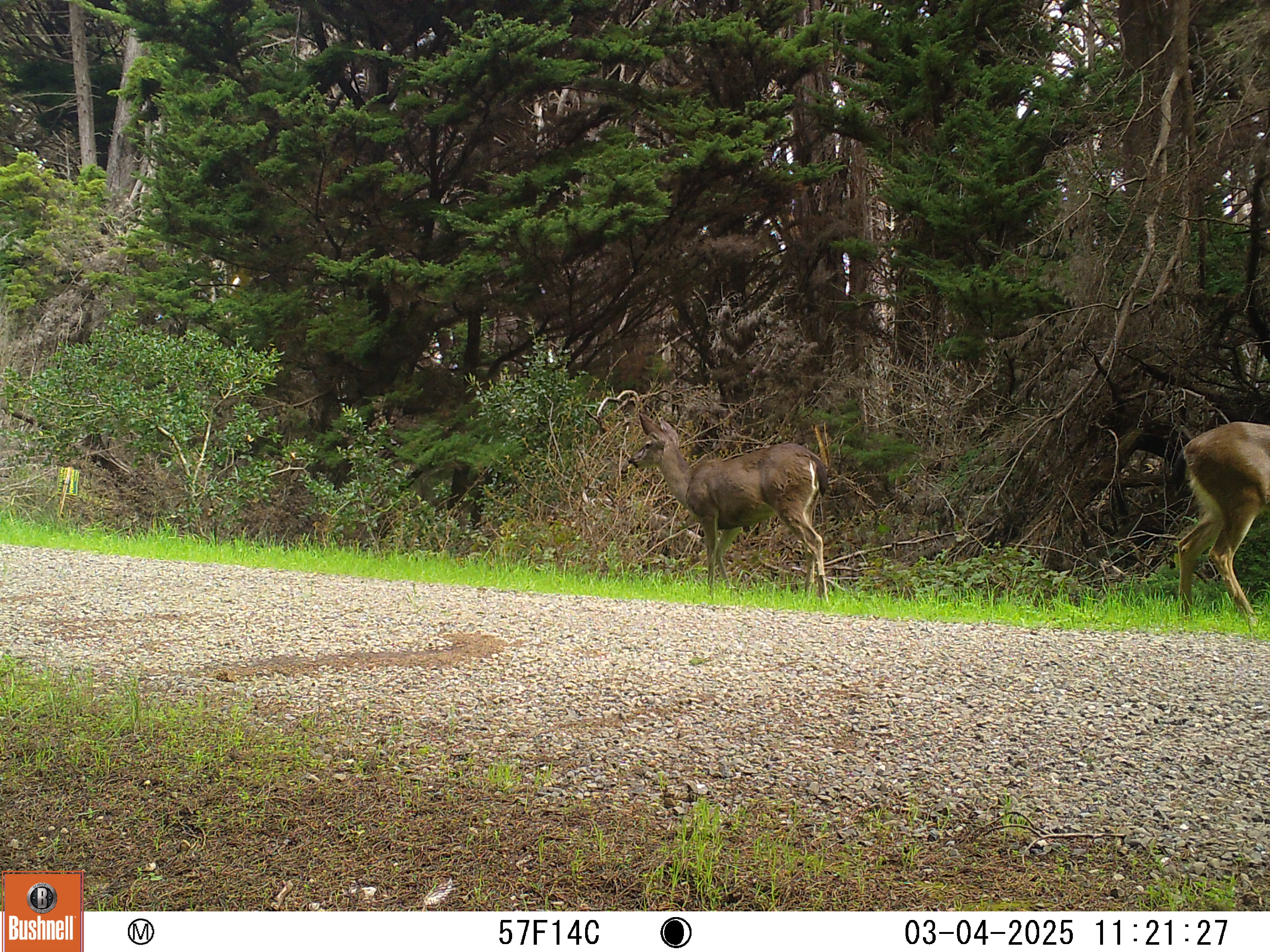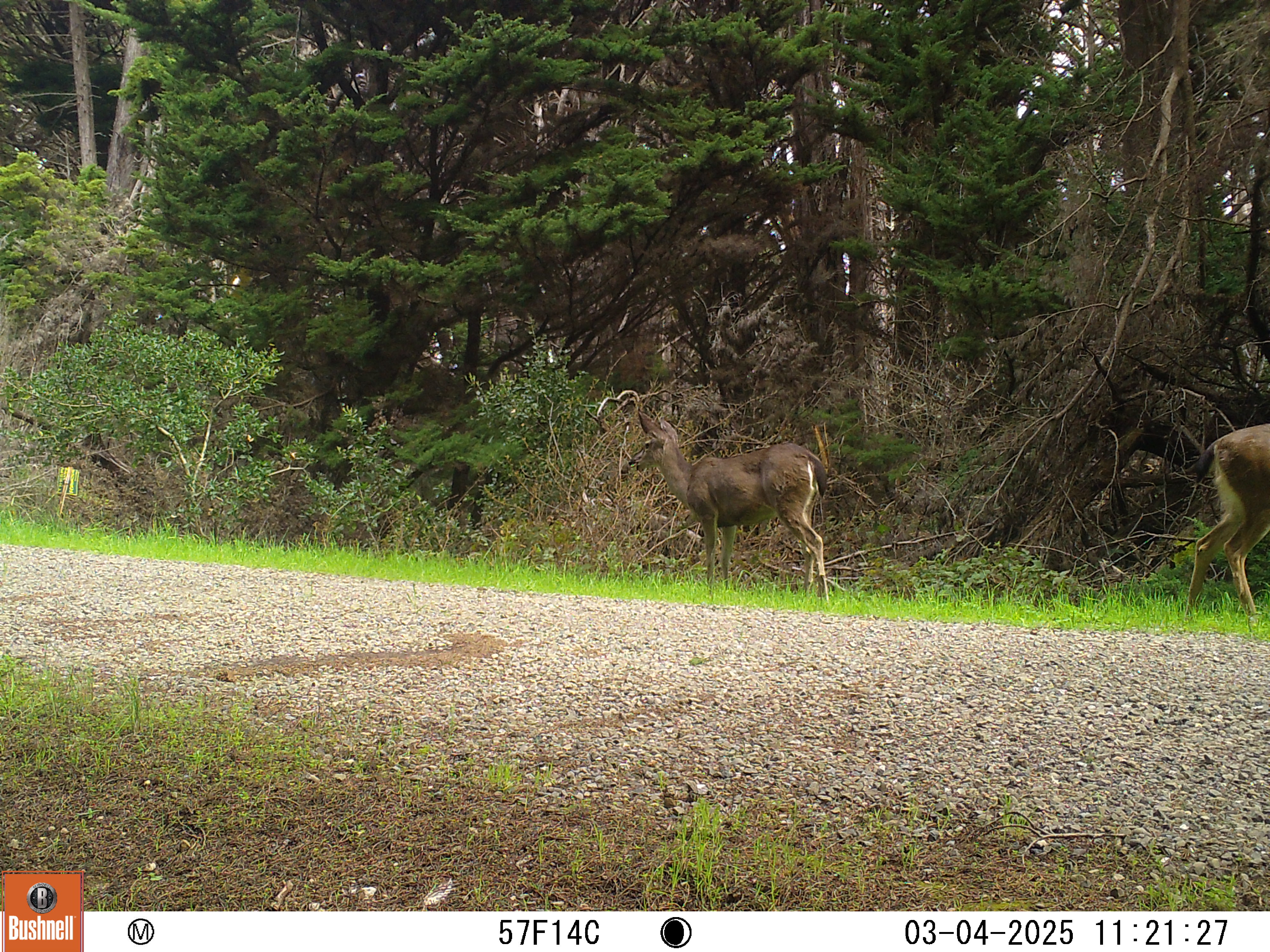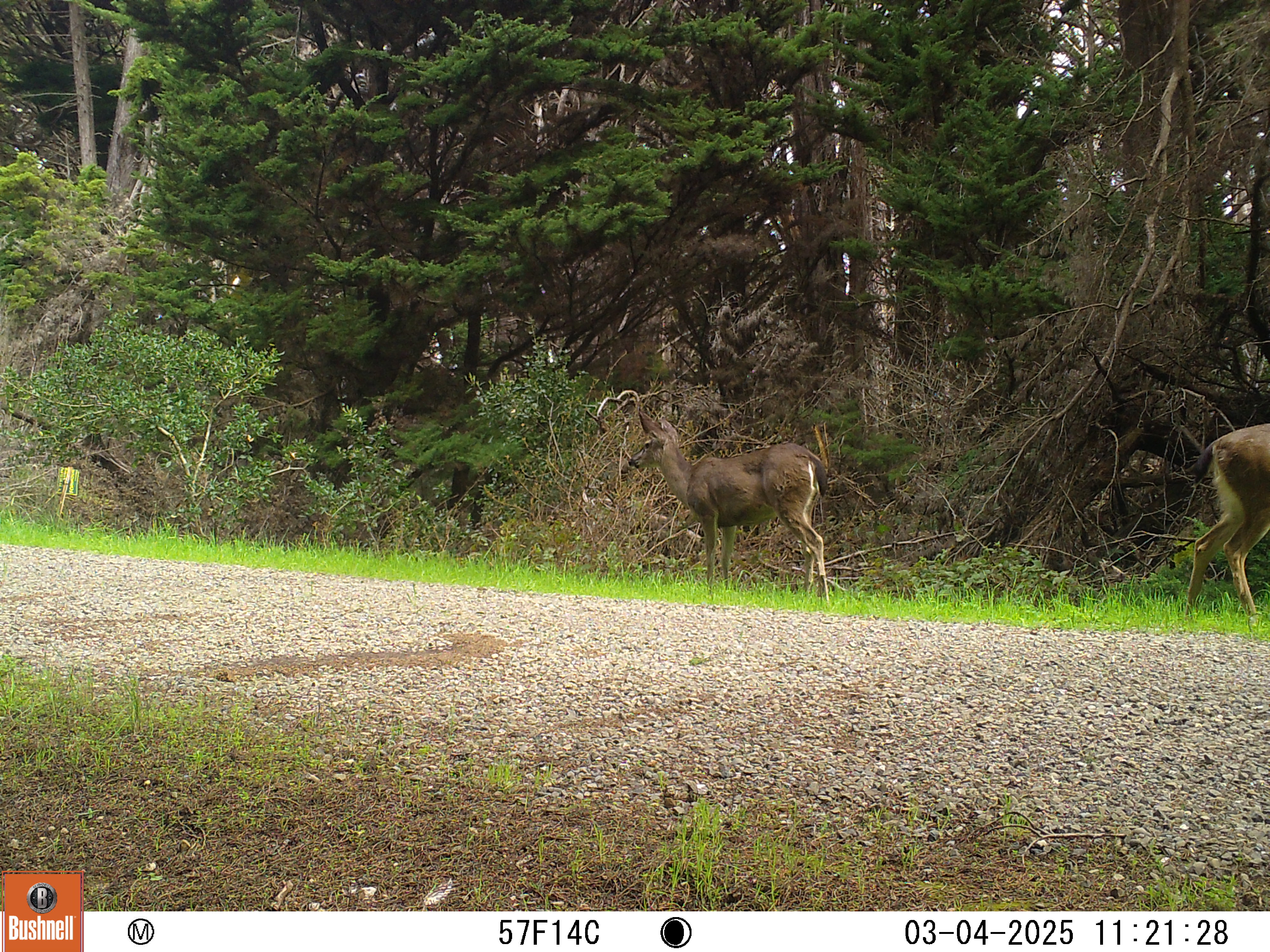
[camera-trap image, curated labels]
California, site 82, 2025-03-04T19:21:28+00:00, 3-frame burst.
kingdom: Animalia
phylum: Chordata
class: Mammalia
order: Artiodactyla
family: Cervidae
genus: Odocoileus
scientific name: Odocoileus hemionus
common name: mule deer